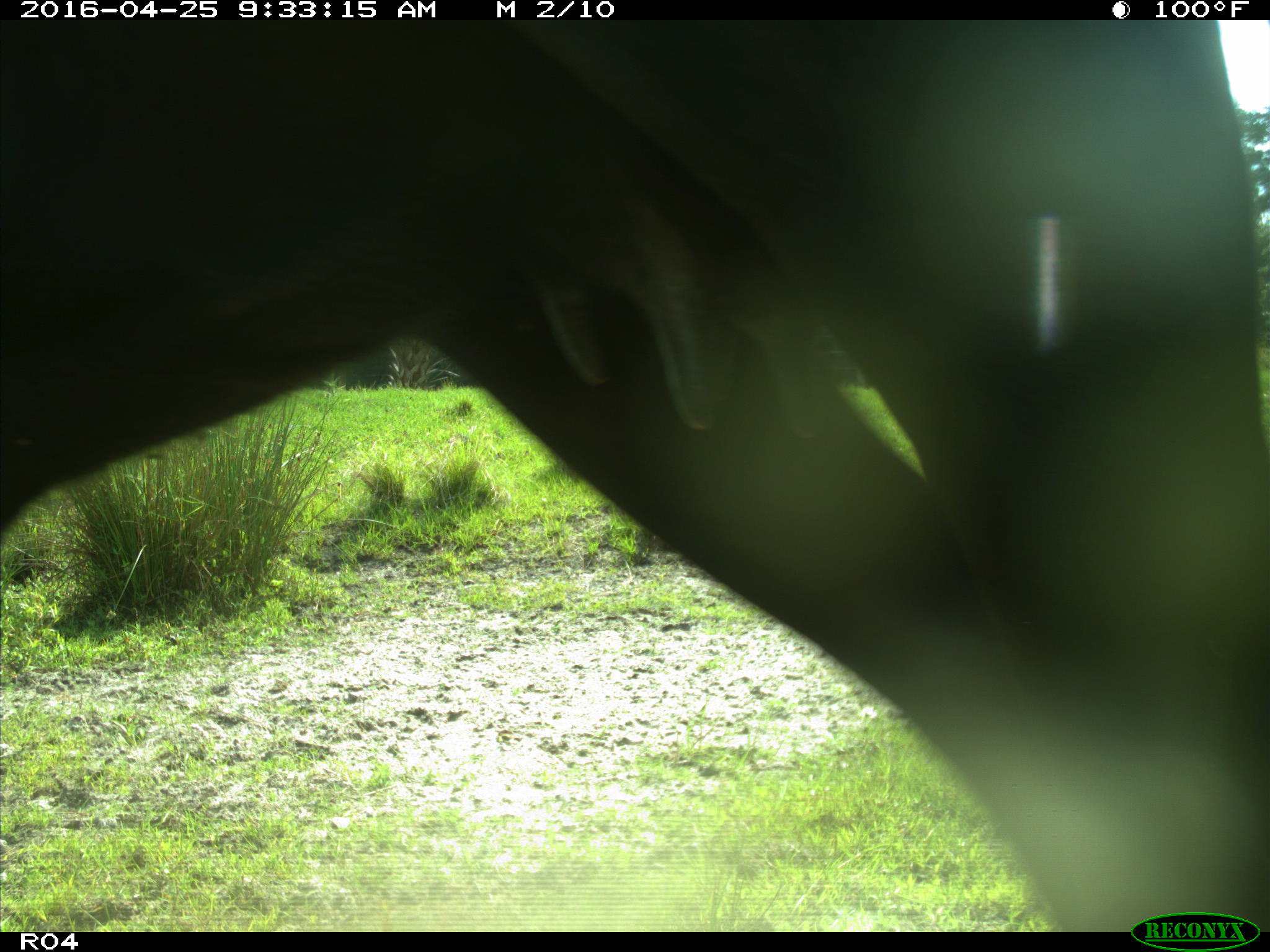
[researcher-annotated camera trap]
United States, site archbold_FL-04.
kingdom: Animalia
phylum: Chordata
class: Mammalia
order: Artiodactyla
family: Bovidae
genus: Bos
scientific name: Bos taurus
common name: domestic cow